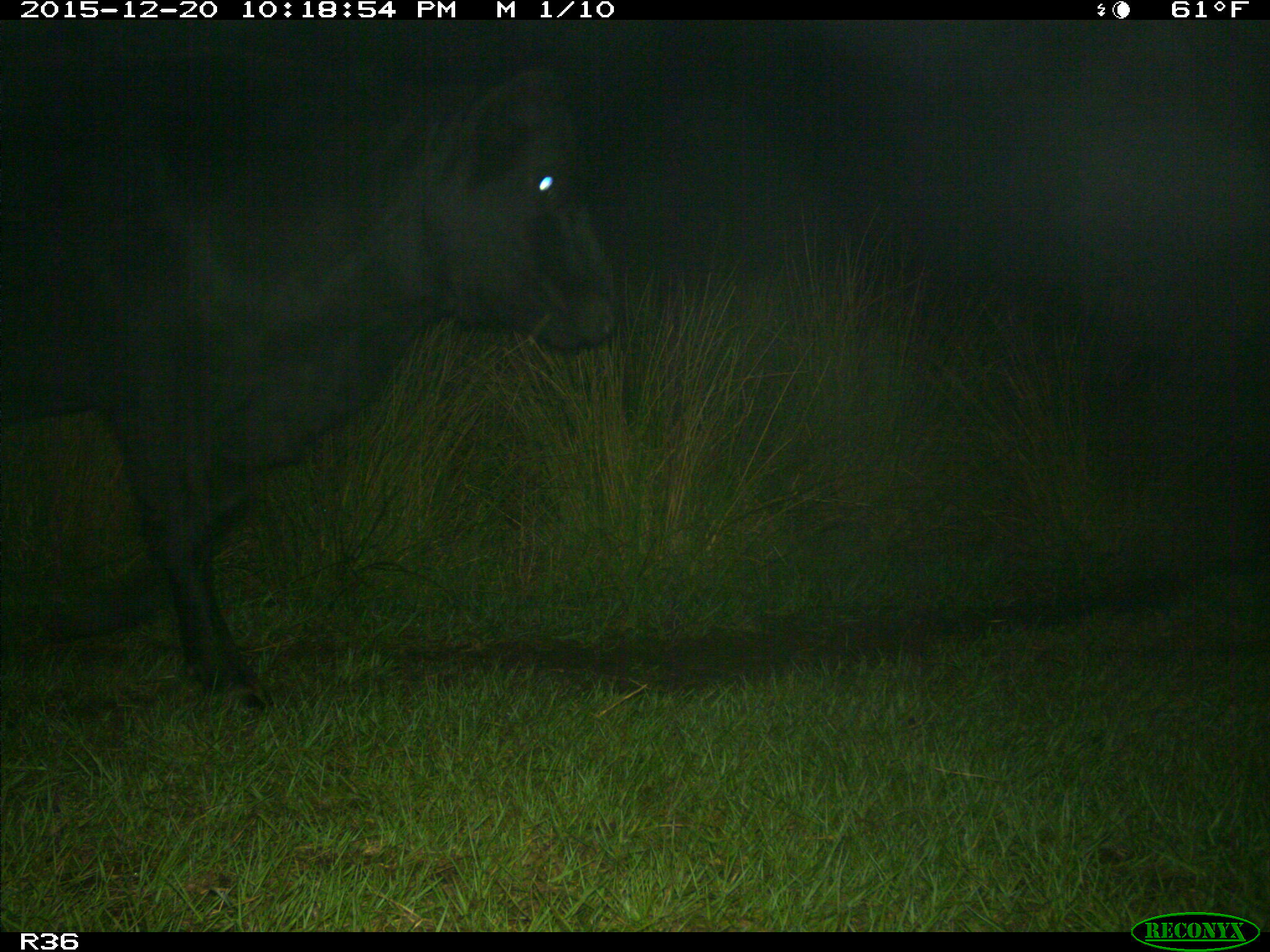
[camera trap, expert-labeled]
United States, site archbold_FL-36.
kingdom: Animalia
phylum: Chordata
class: Mammalia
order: Artiodactyla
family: Bovidae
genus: Bos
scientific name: Bos taurus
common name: domestic cow